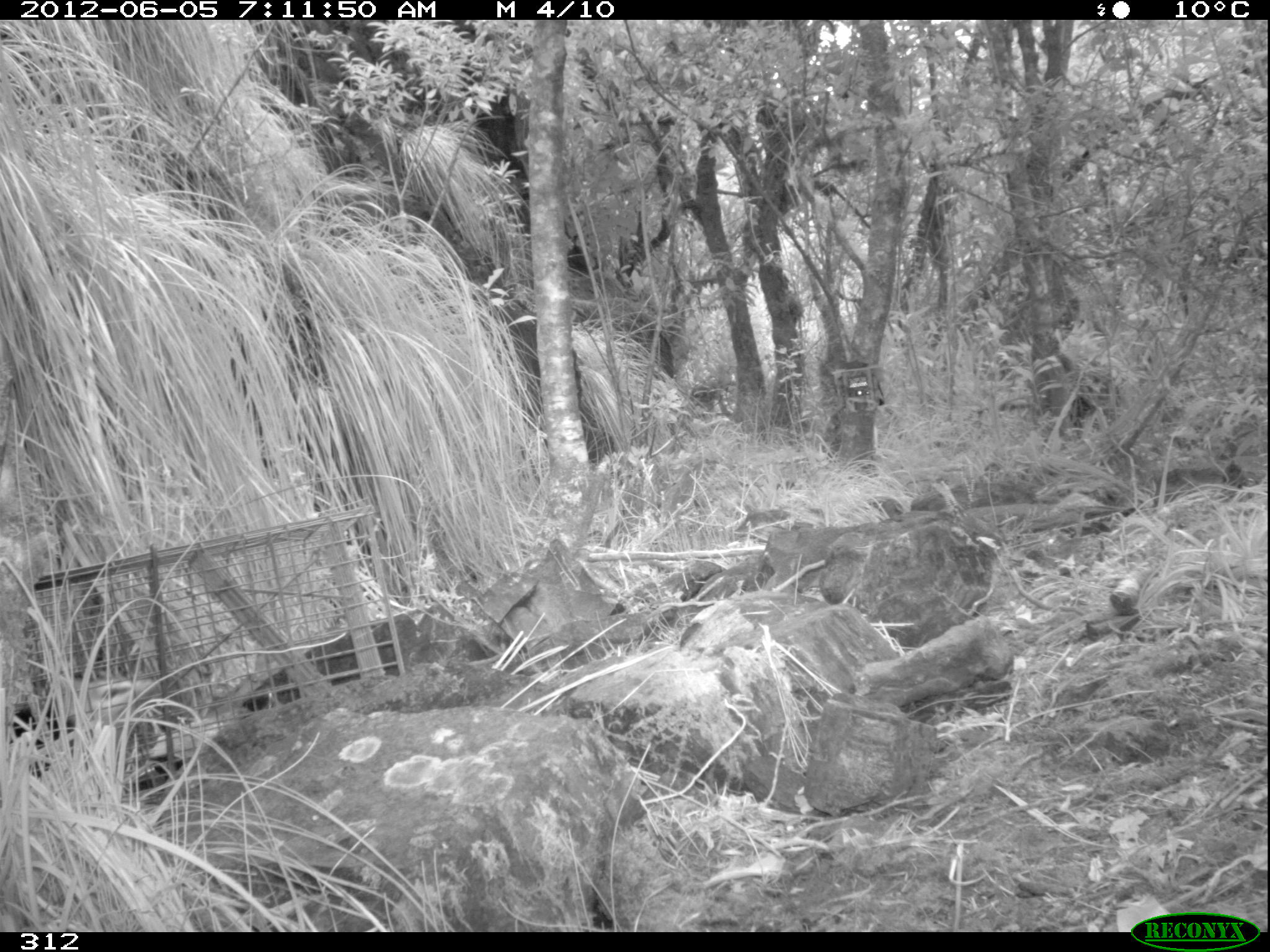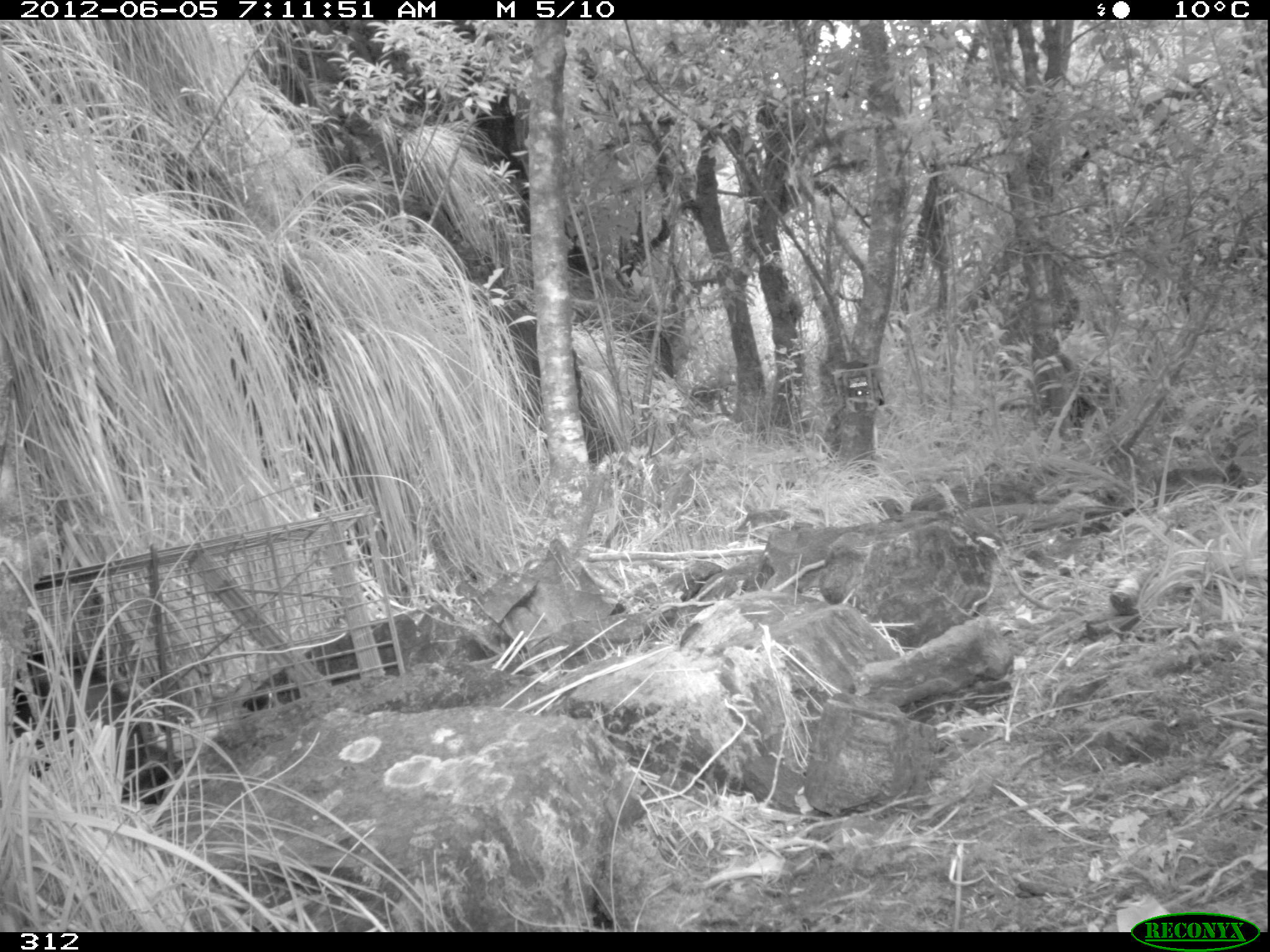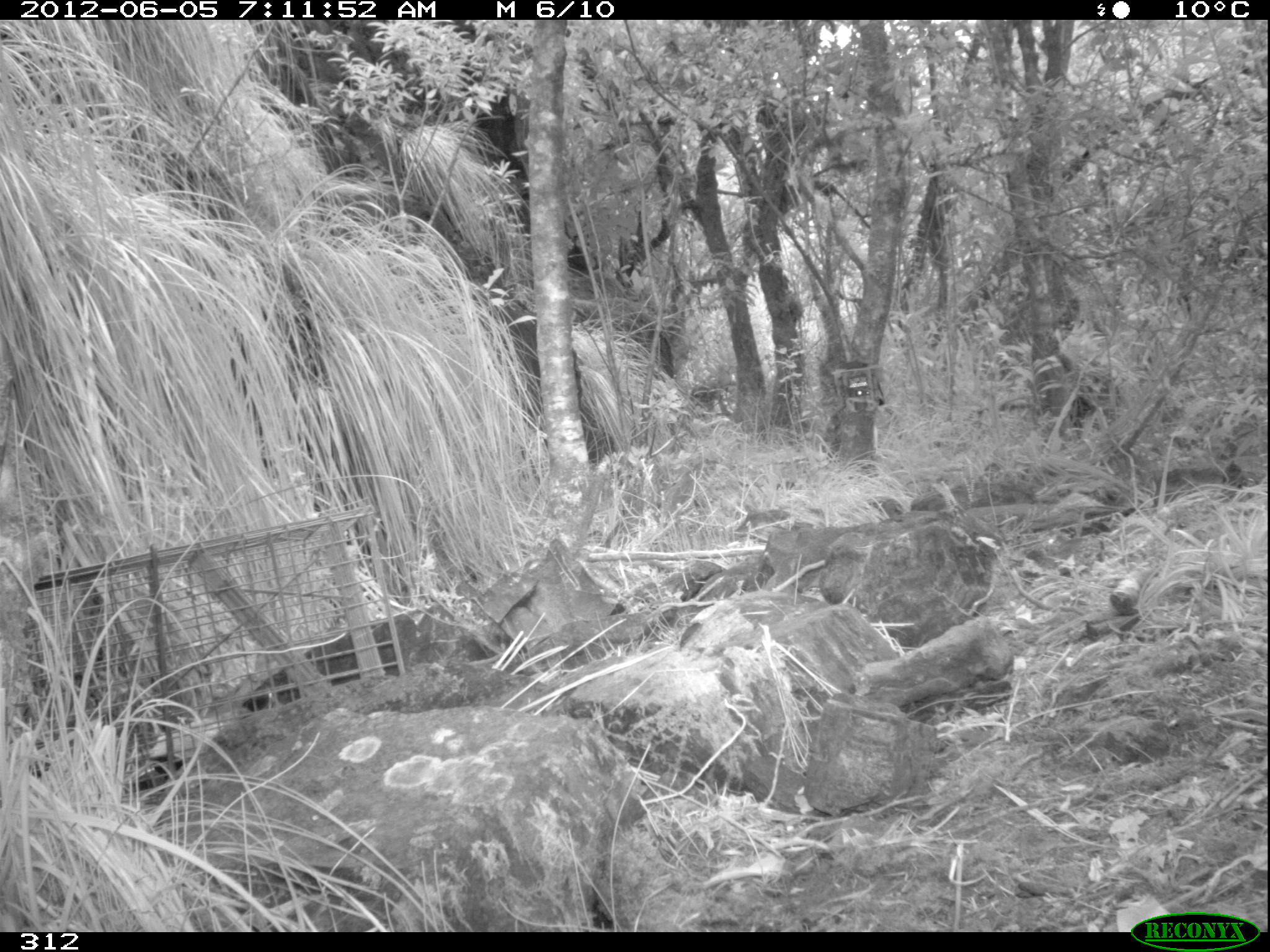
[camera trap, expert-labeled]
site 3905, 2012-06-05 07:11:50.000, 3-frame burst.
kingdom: Animalia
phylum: Chordata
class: Mammalia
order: Didelphimorphia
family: Didelphidae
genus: Didelphis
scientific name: Didelphis pernigra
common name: andean white-eared opossum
Didelphis pernigra (andean white-eared opossum).